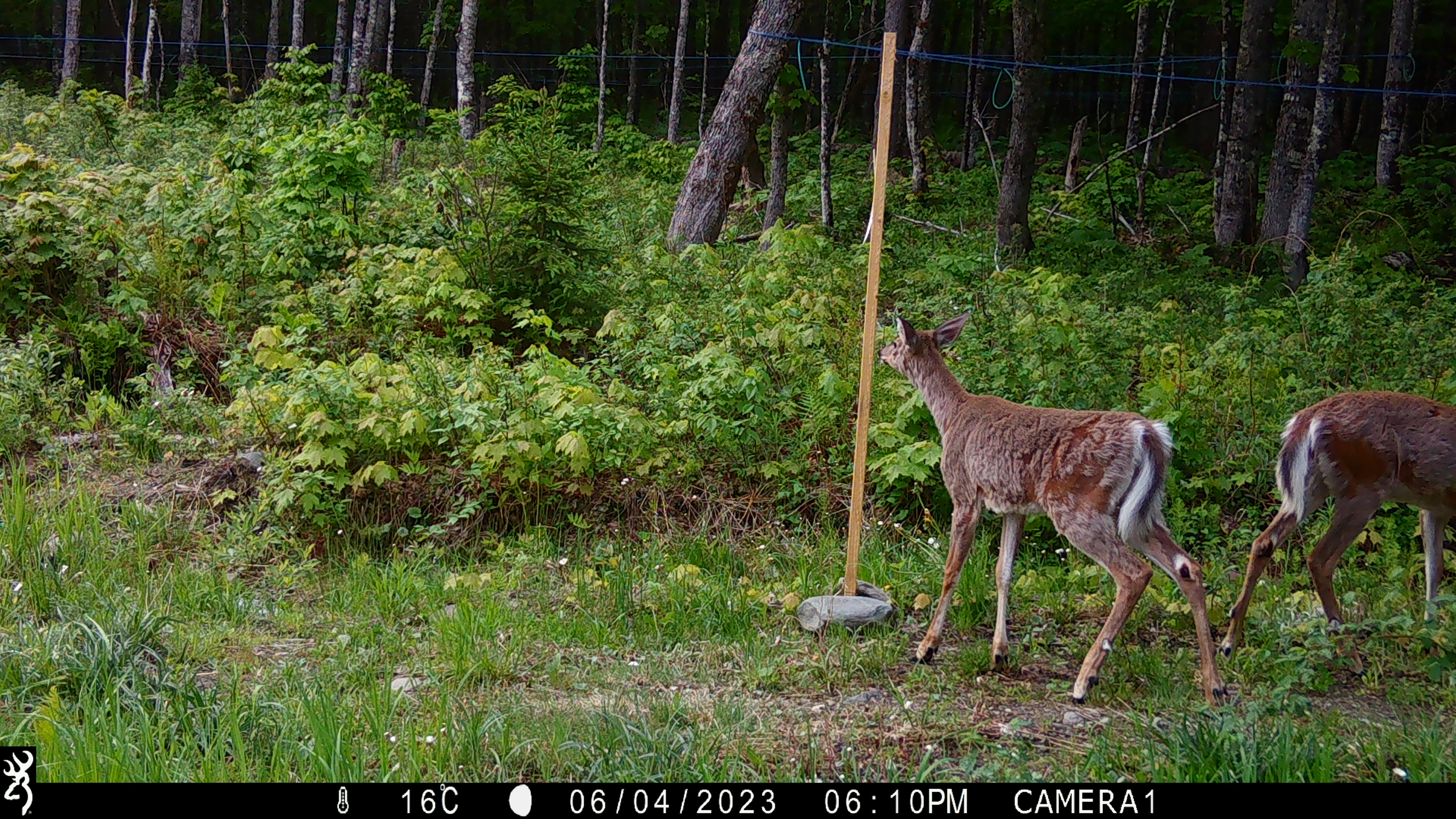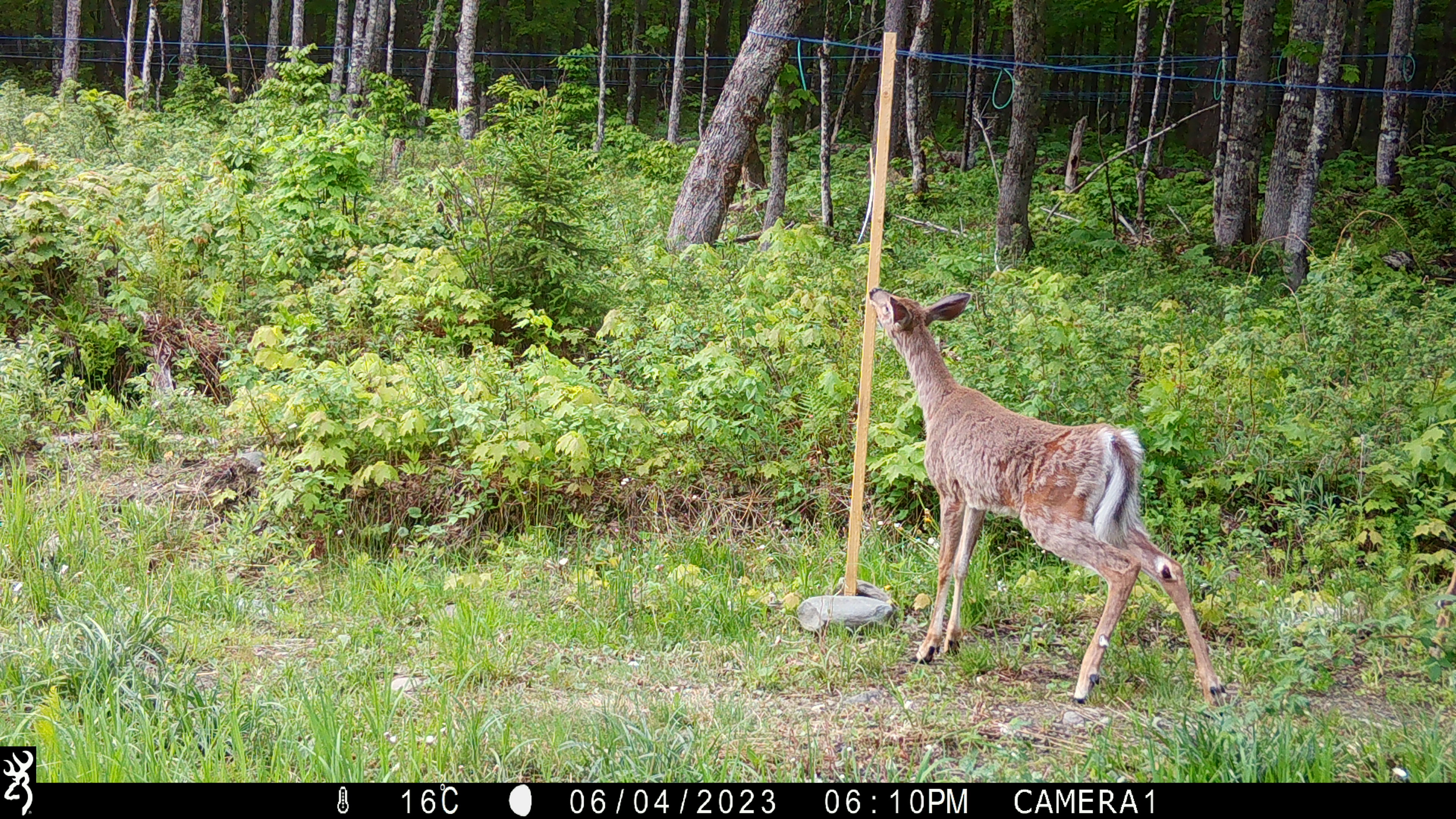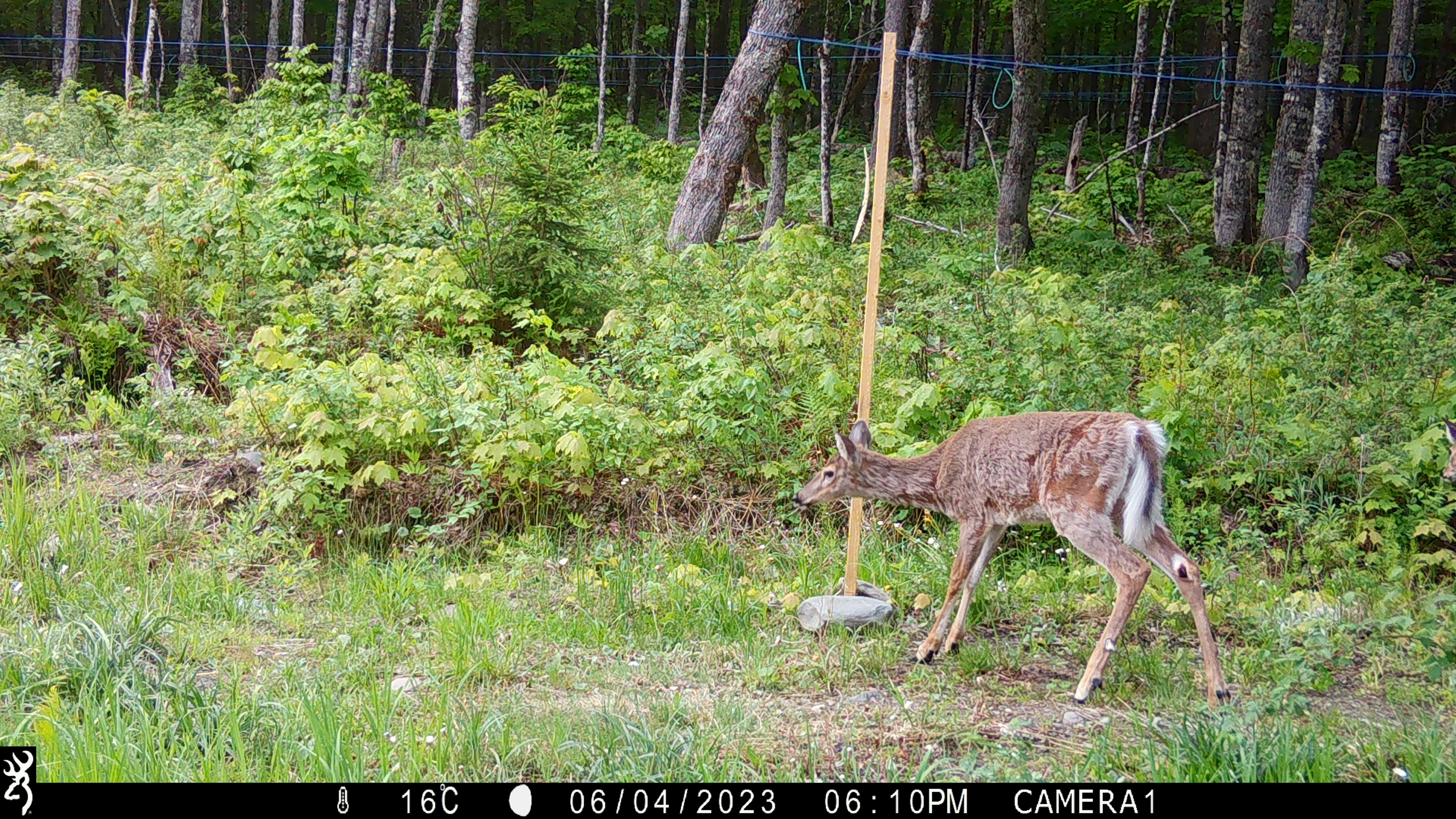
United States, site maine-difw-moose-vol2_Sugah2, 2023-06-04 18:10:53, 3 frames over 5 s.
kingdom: Animalia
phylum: Chordata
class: Mammalia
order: Artiodactyla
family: Cervidae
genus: Odocoileus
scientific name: Odocoileus virginianus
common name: white-tailed deer